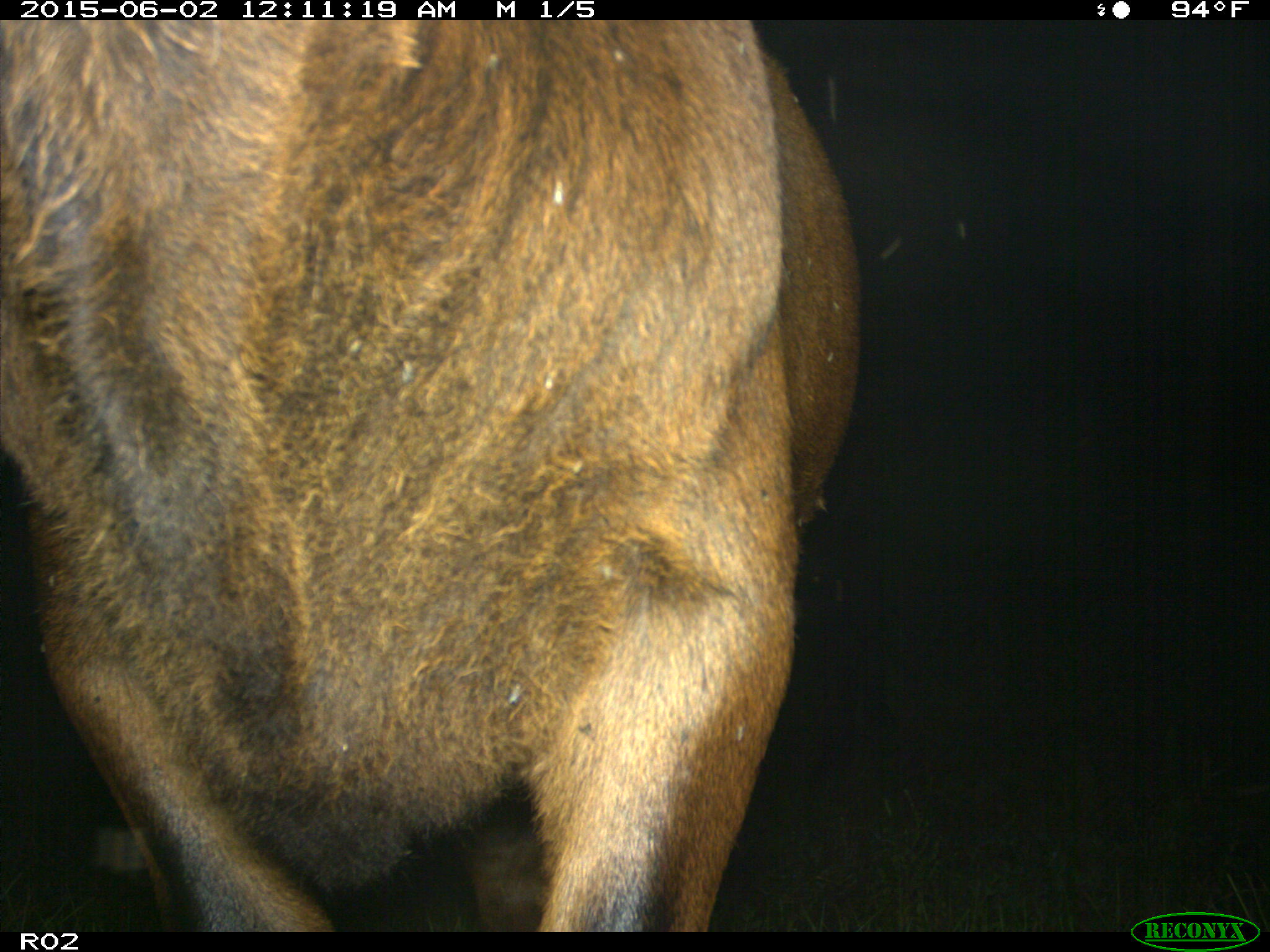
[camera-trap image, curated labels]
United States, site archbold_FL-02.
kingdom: Animalia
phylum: Chordata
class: Mammalia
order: Artiodactyla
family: Bovidae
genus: Bos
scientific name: Bos taurus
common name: domestic cow